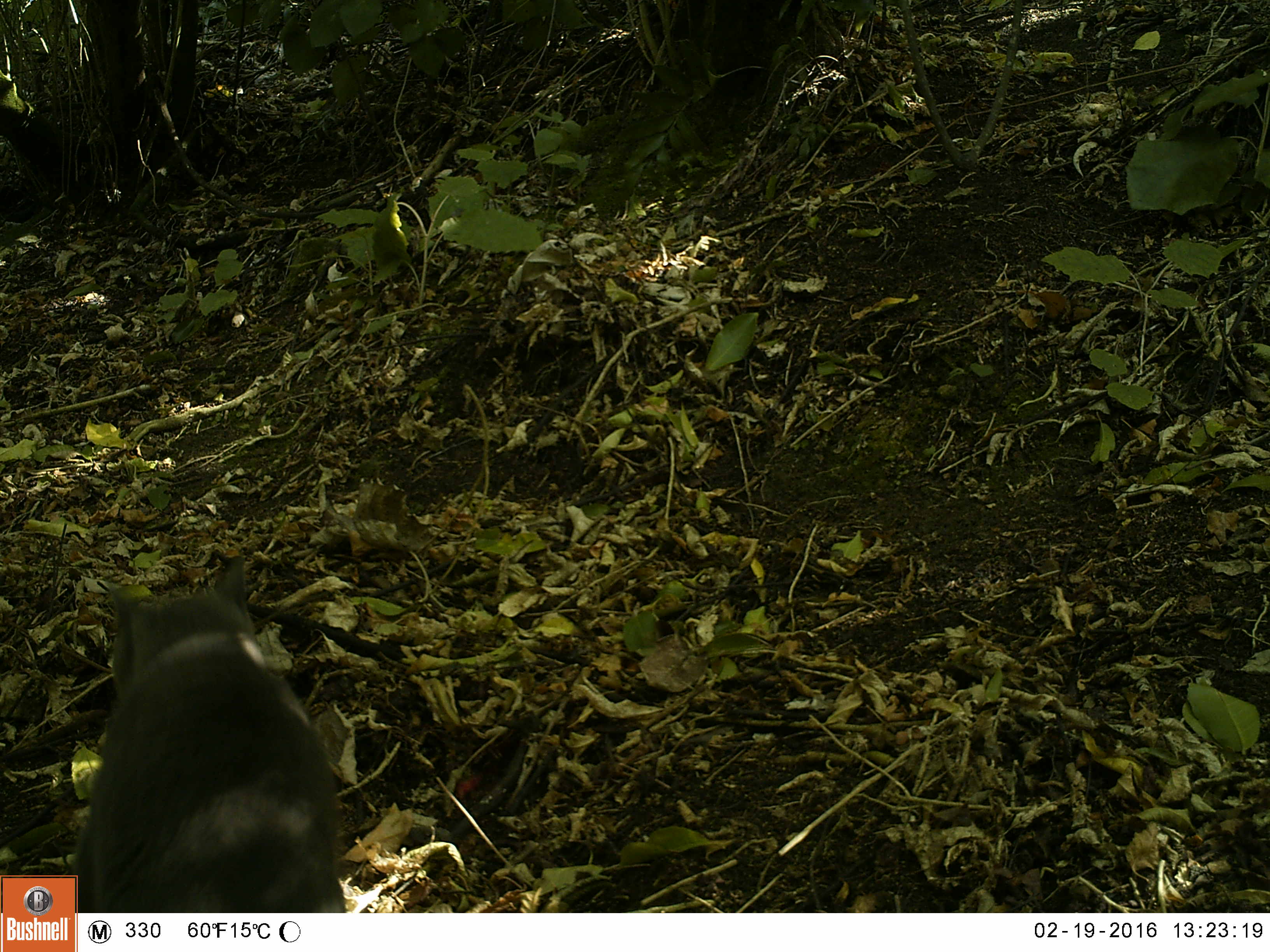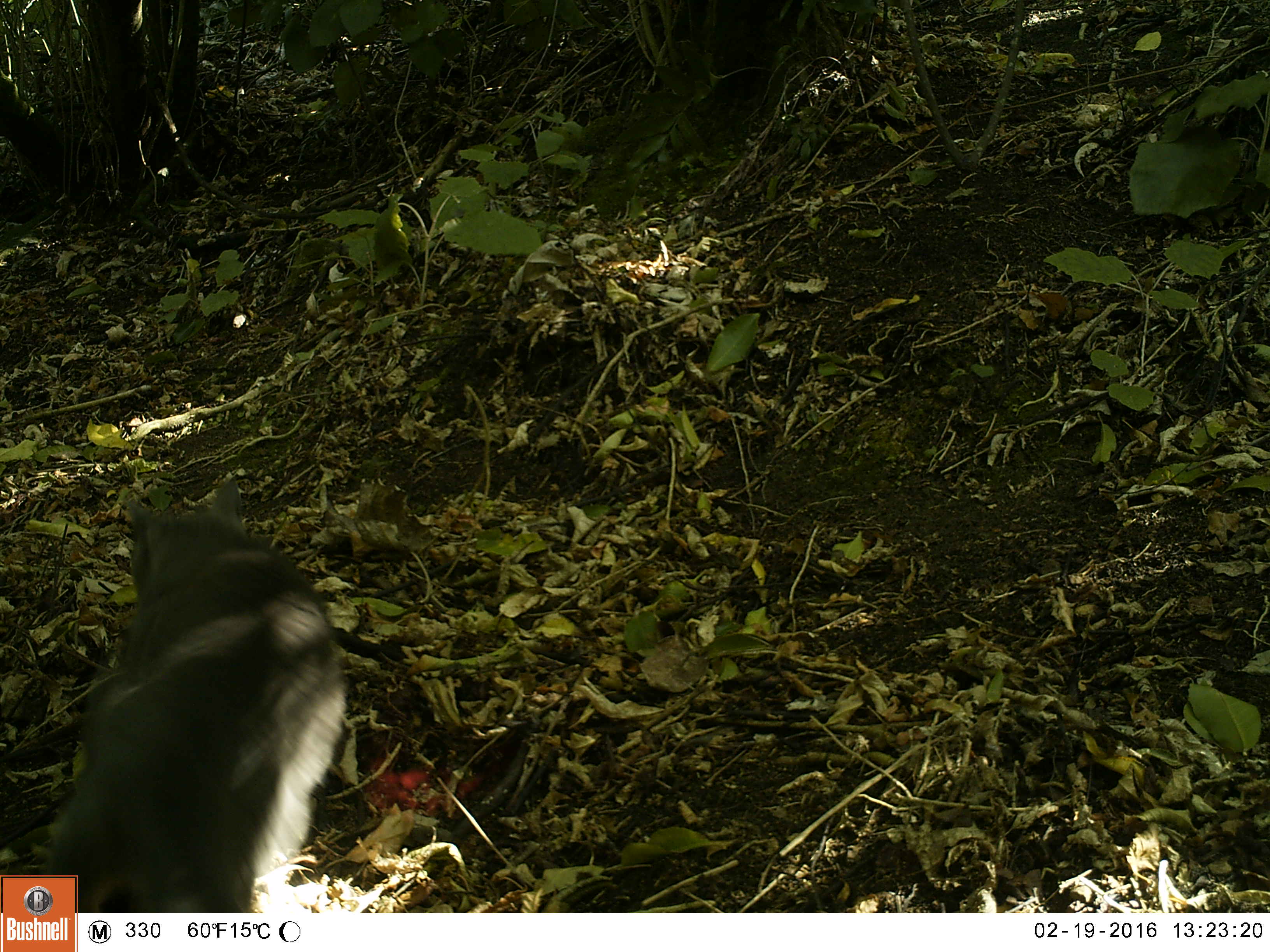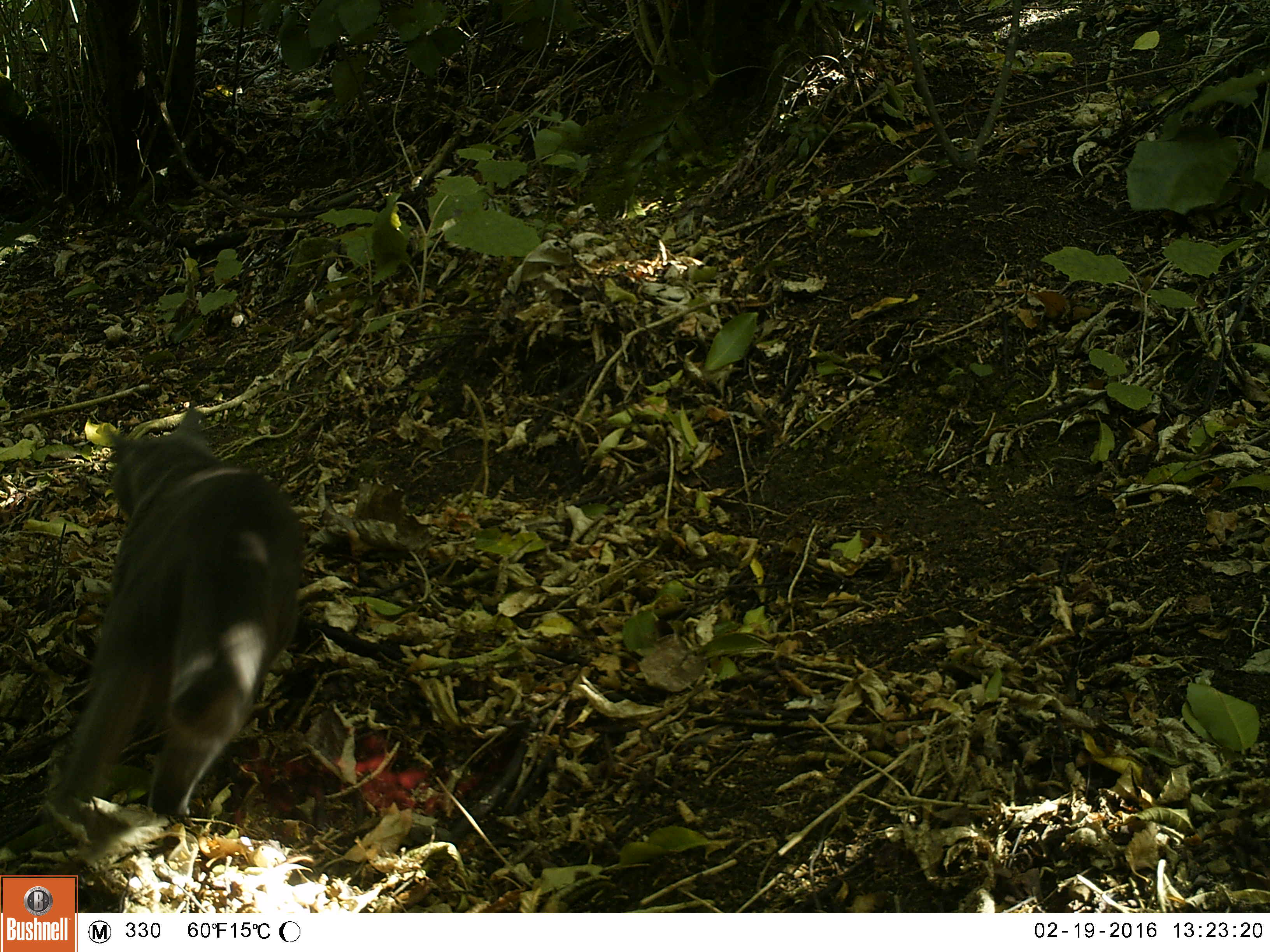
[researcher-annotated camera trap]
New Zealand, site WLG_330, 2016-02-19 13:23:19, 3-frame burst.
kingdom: Animalia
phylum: Chordata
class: Mammalia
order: Carnivora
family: Felidae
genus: Felis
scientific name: Felis catus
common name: domestic cat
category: cat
Cat (domestic cat) (Felis catus).